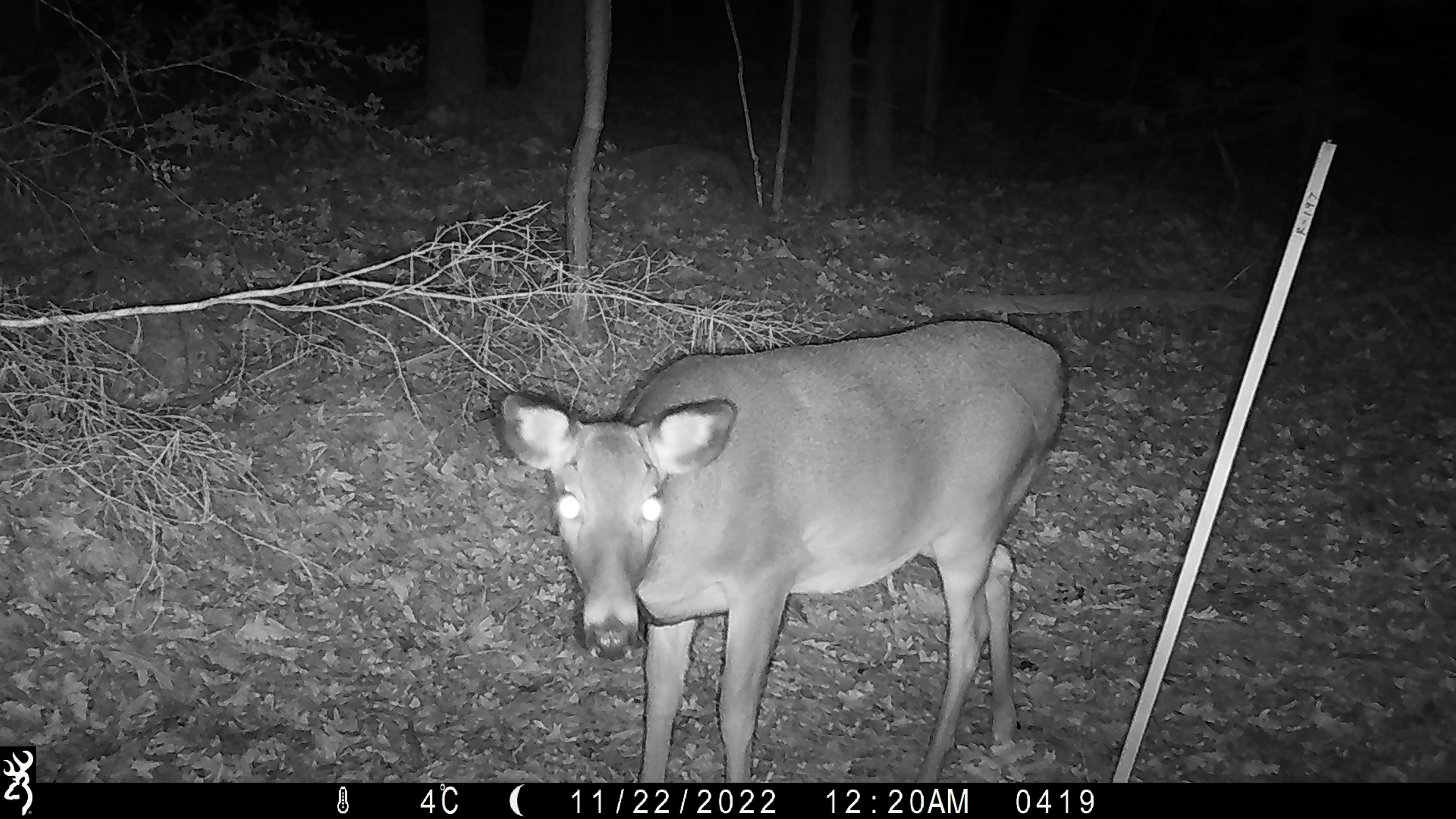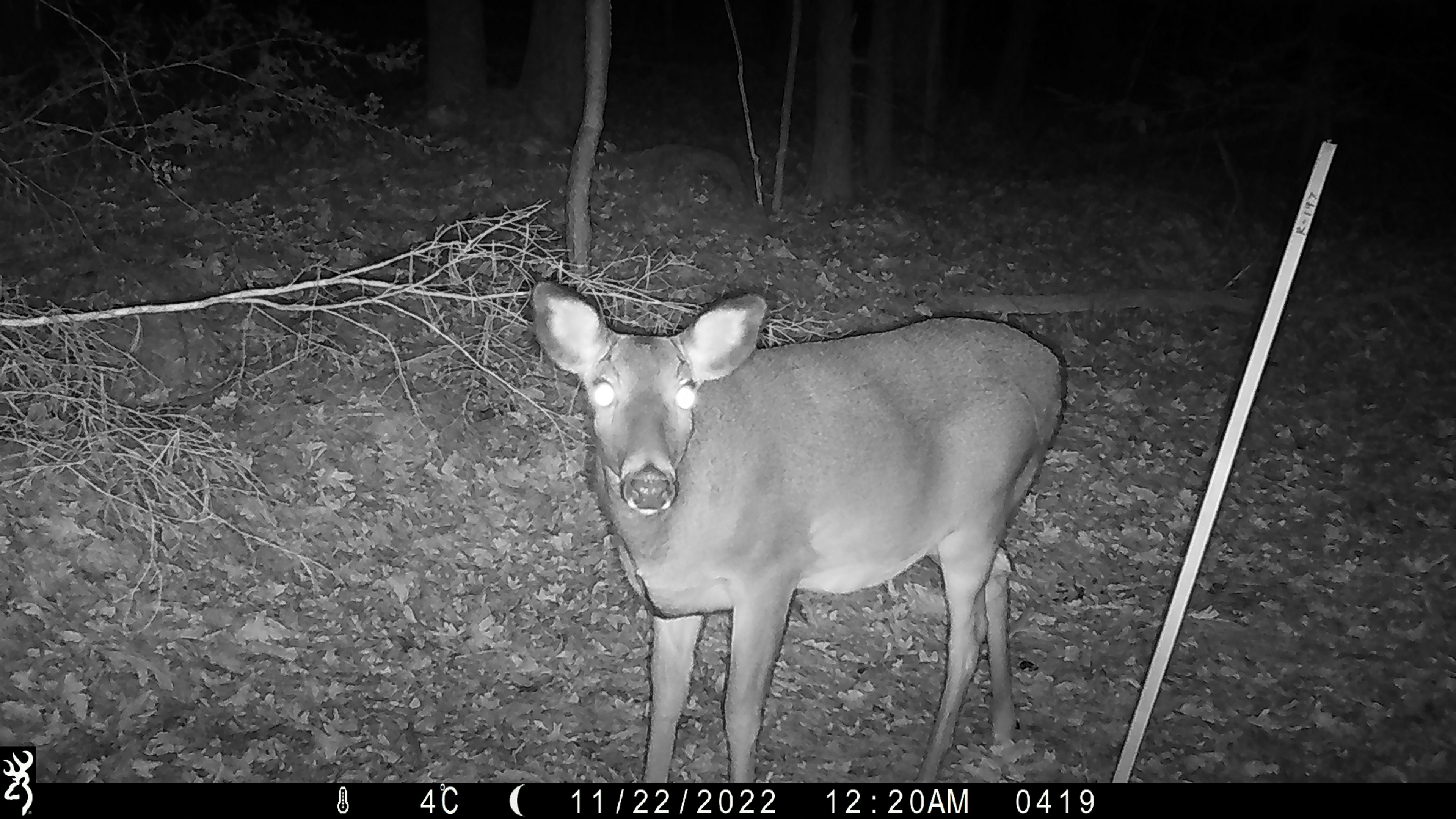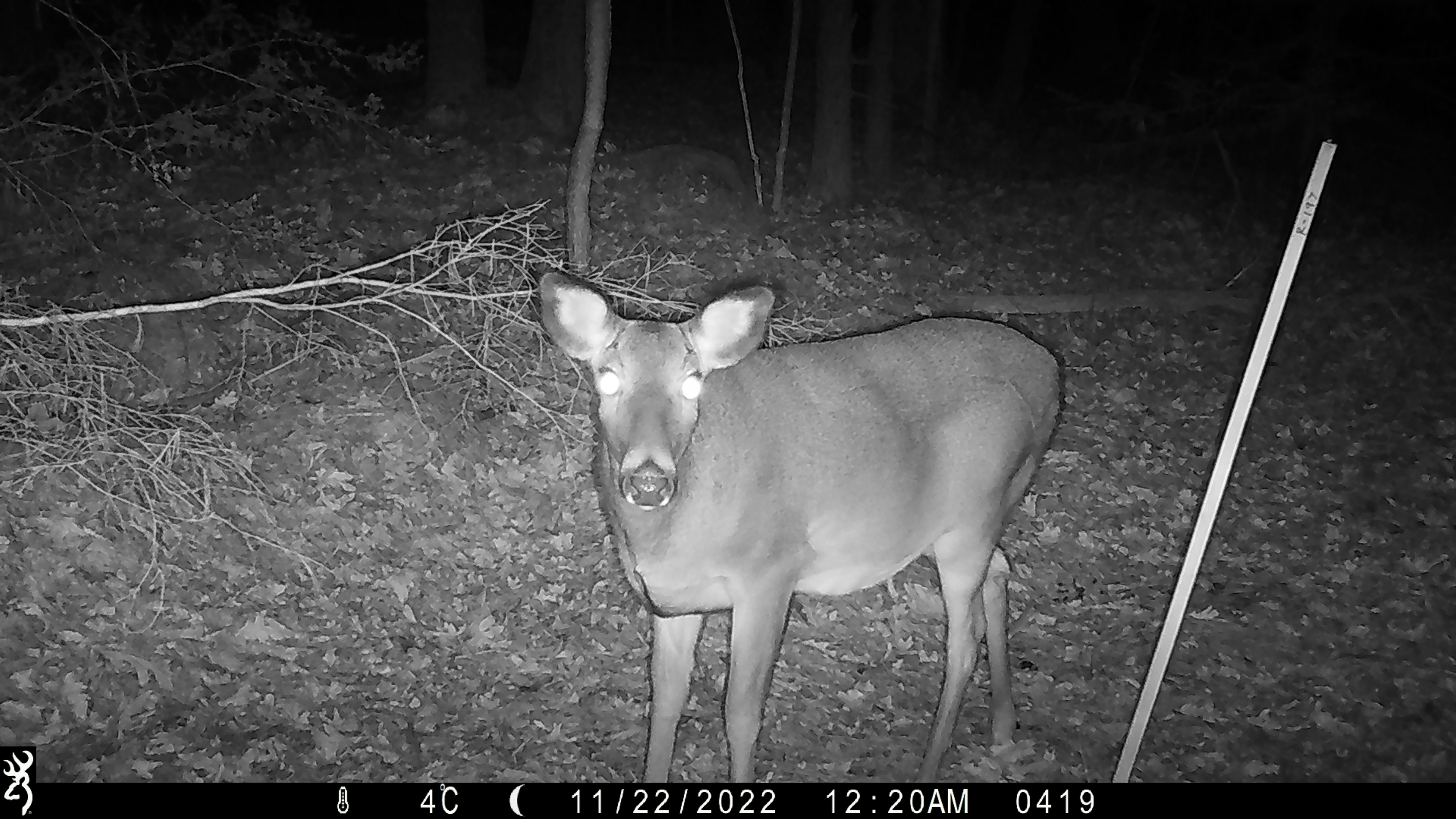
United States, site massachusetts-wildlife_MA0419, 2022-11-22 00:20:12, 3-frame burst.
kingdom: Animalia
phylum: Chordata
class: Mammalia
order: Artiodactyla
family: Cervidae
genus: Odocoileus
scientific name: Odocoileus virginianus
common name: white-tailed deer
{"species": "white-tailed deer (Odocoileus virginianus)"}